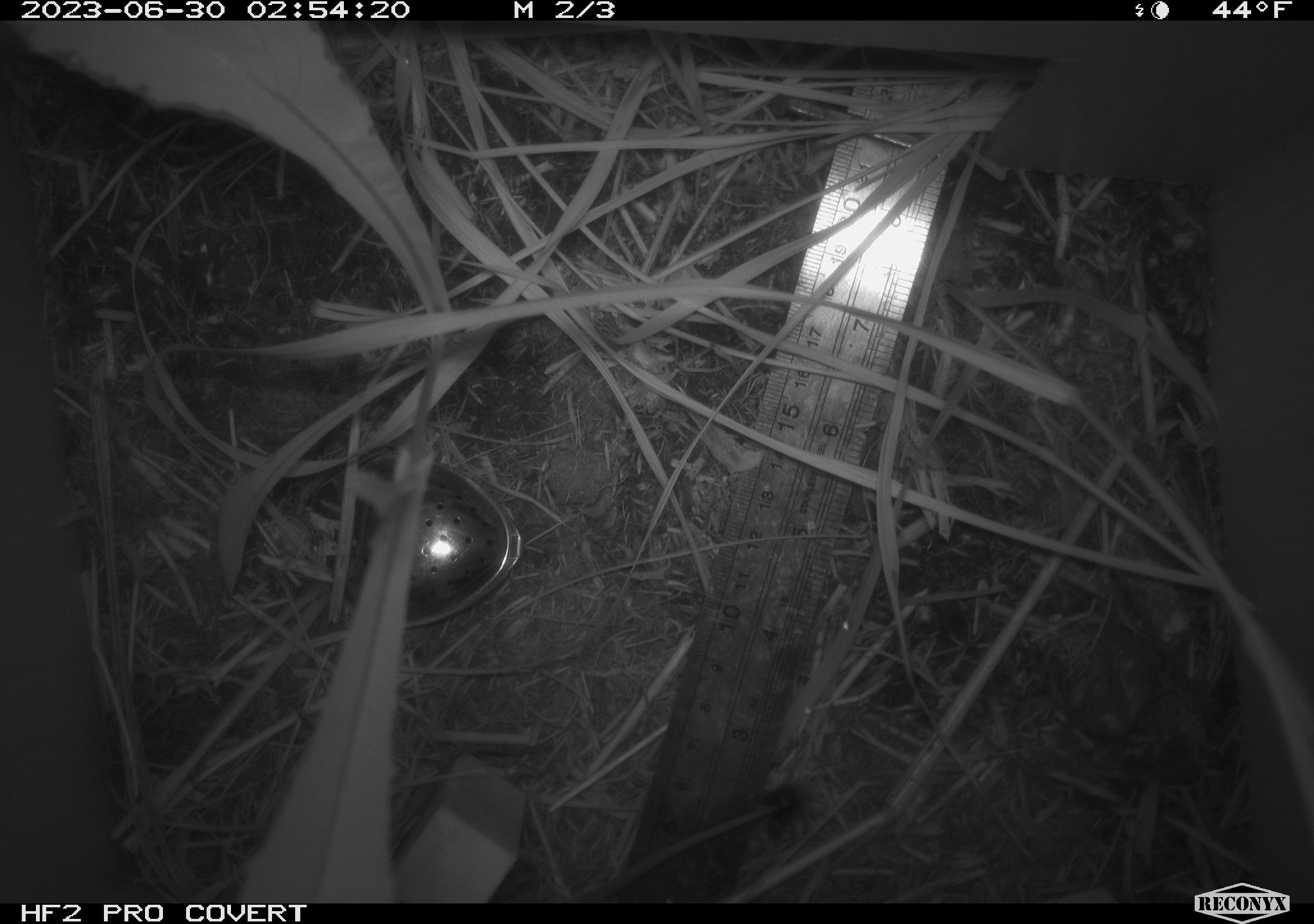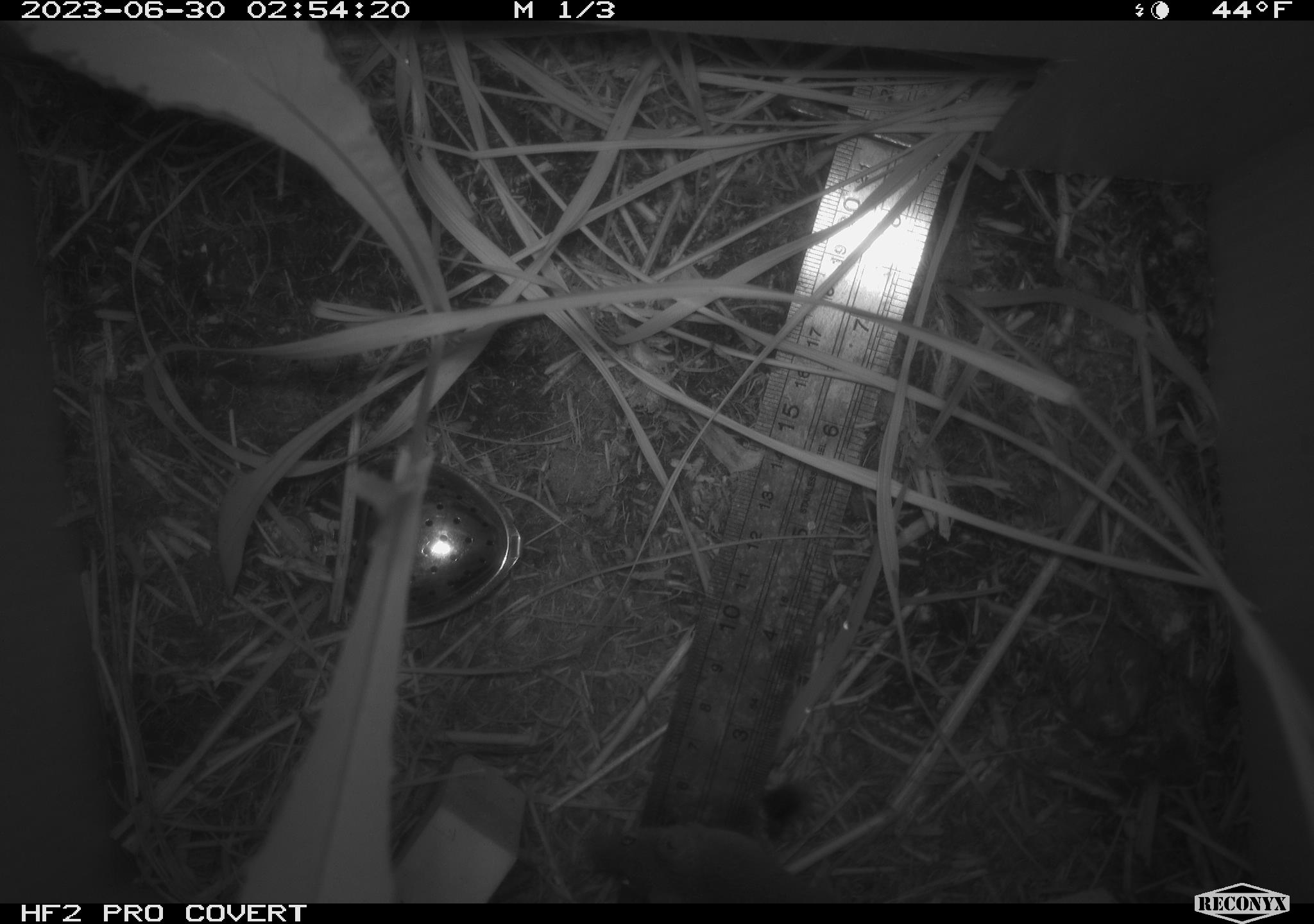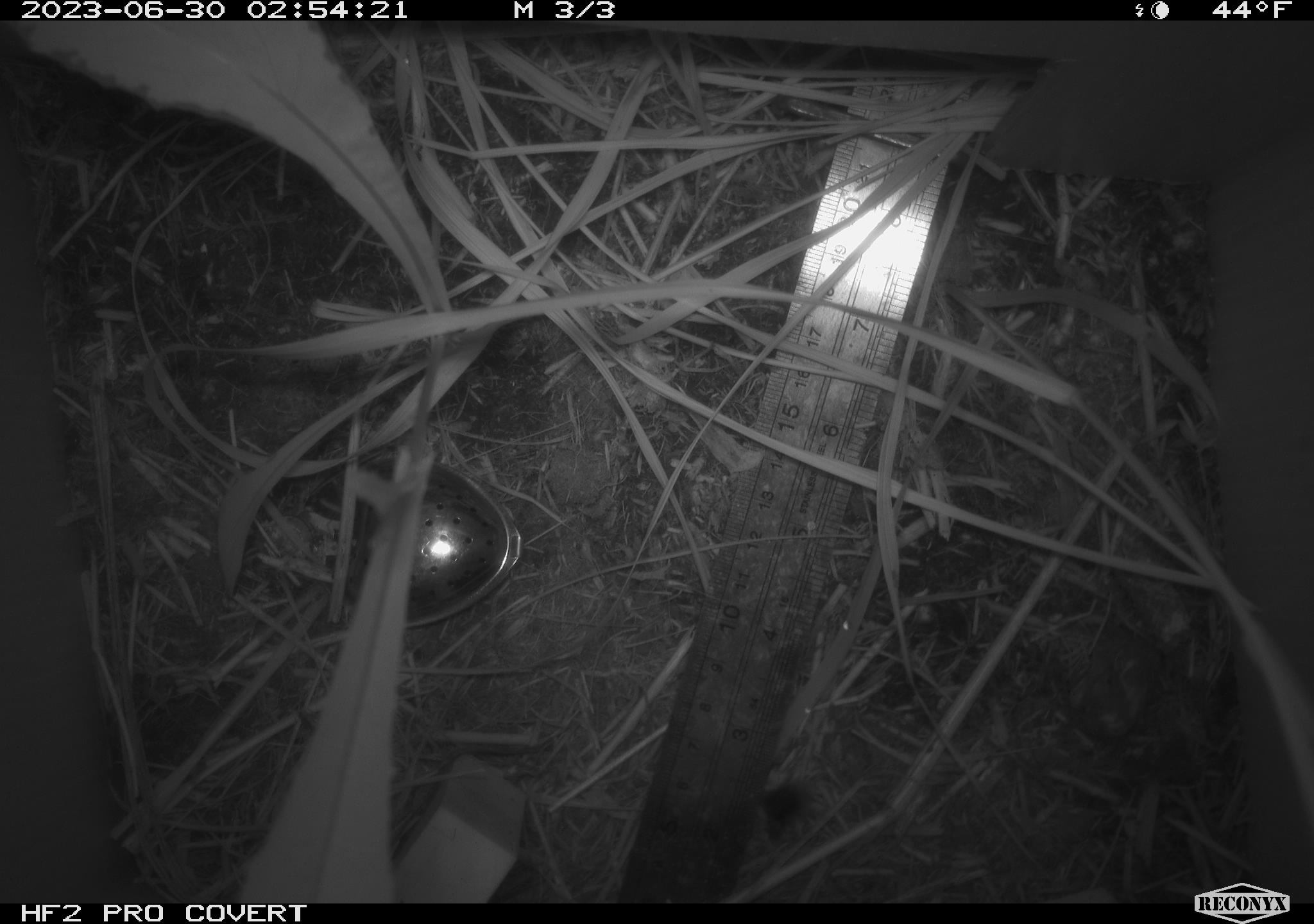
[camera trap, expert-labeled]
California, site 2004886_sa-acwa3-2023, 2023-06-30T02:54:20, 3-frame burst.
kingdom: Animalia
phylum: Chordata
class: Mammalia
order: Rodentia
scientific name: Rodentia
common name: mouse species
Mouse species (Rodentia).